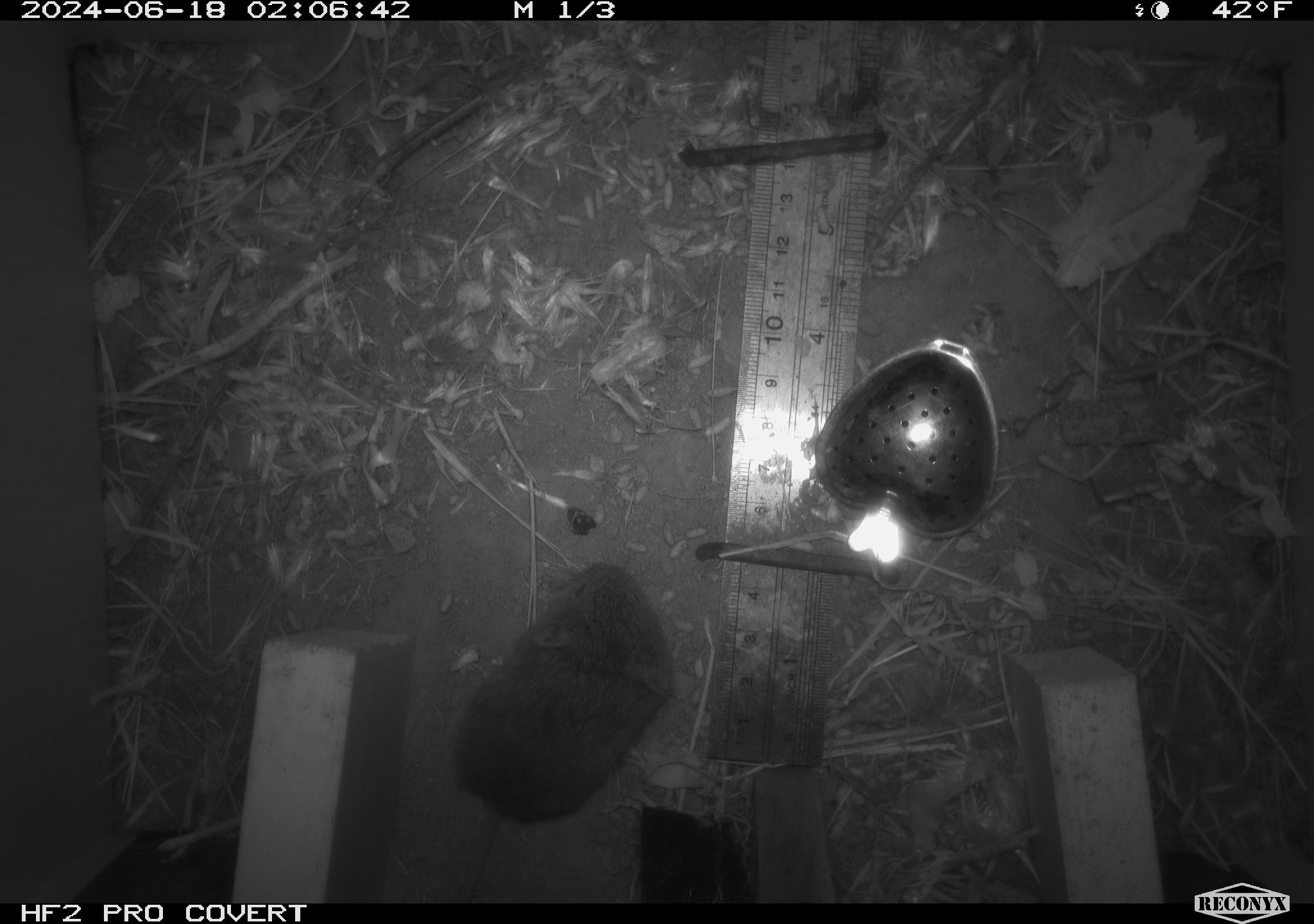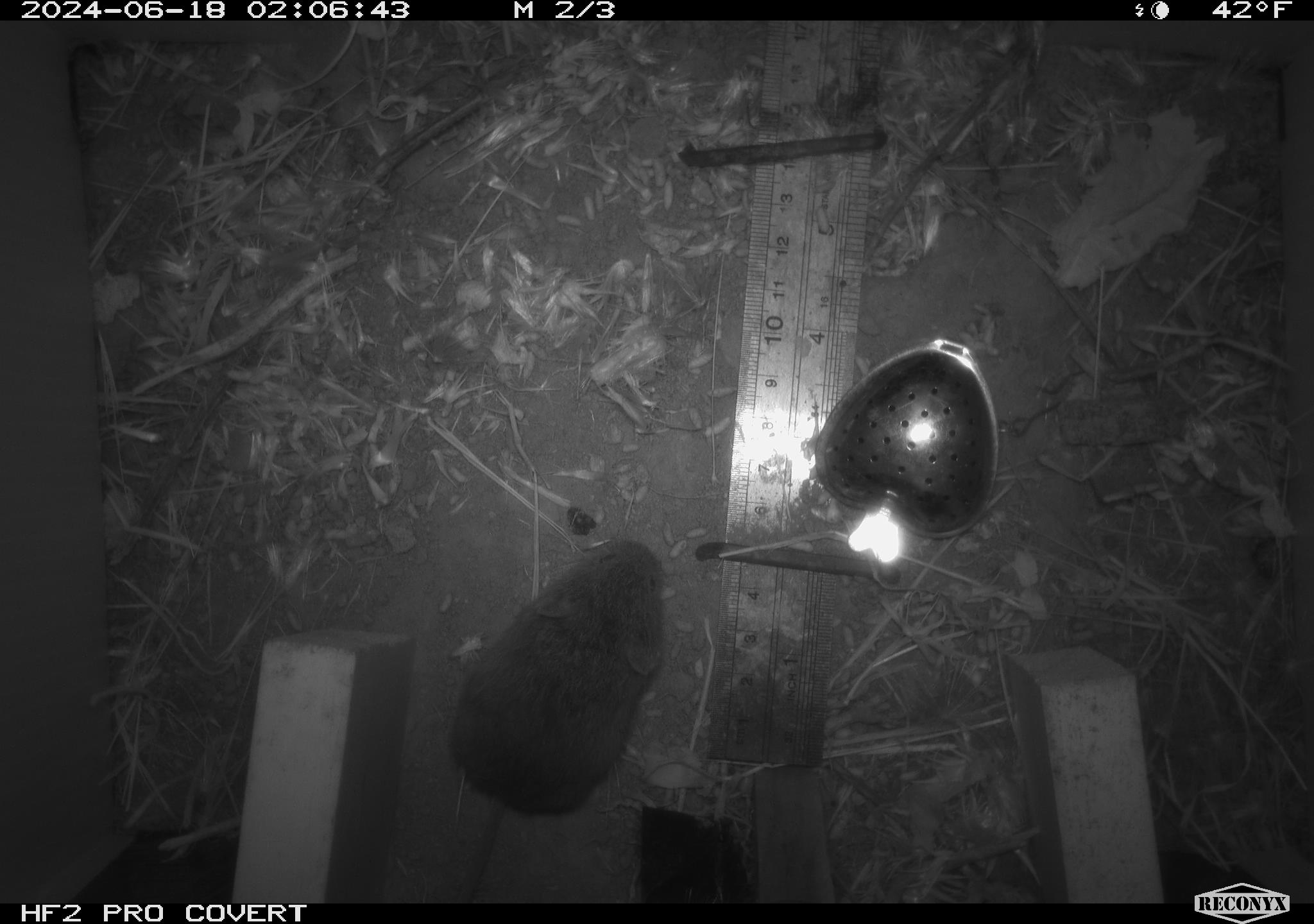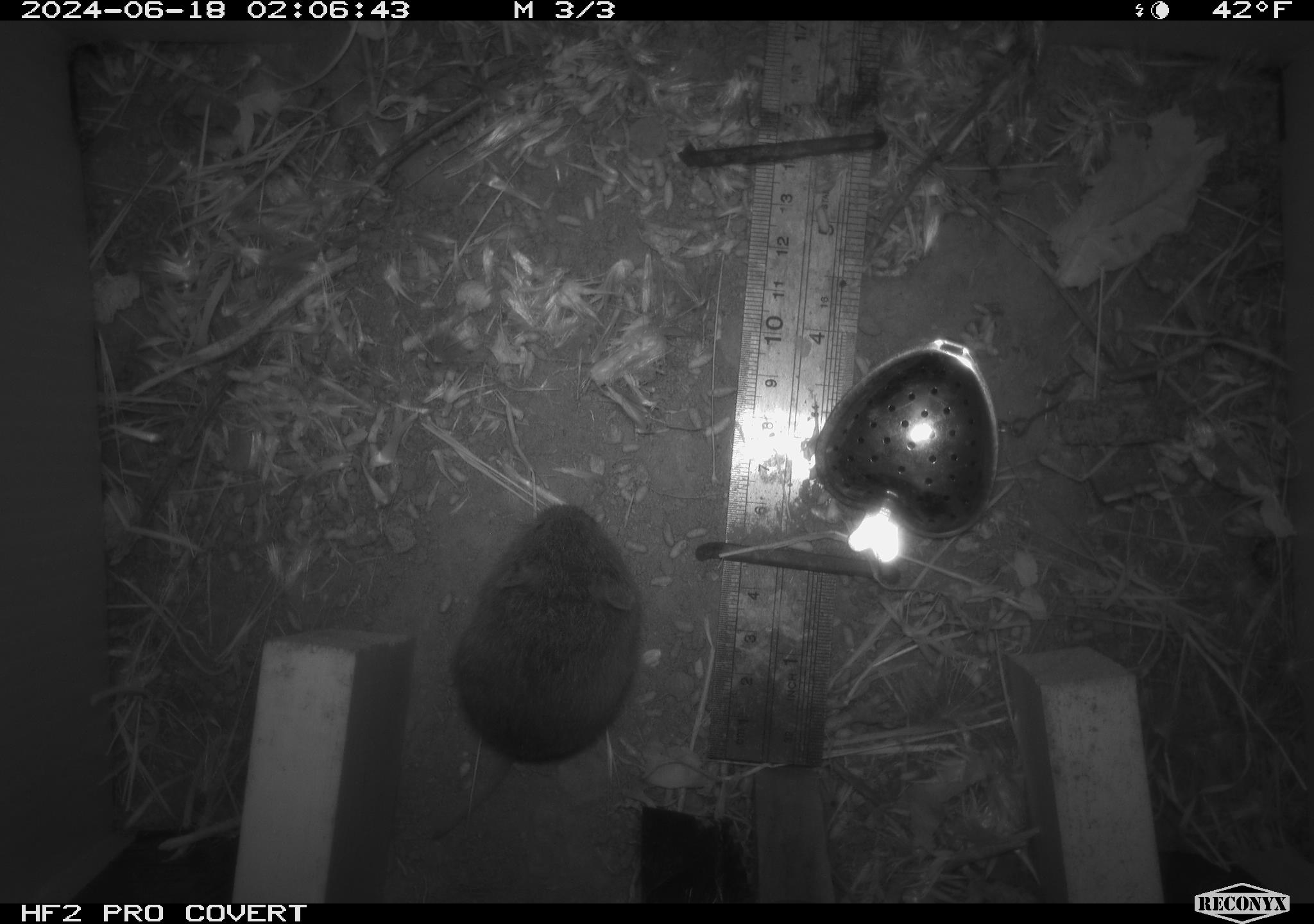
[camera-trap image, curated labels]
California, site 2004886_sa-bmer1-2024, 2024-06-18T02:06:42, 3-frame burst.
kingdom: Animalia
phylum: Chordata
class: Mammalia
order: Rodentia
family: Cricetidae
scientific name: Cricetidae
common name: hamsters, voles, lemmings, and allies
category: cricetidae family